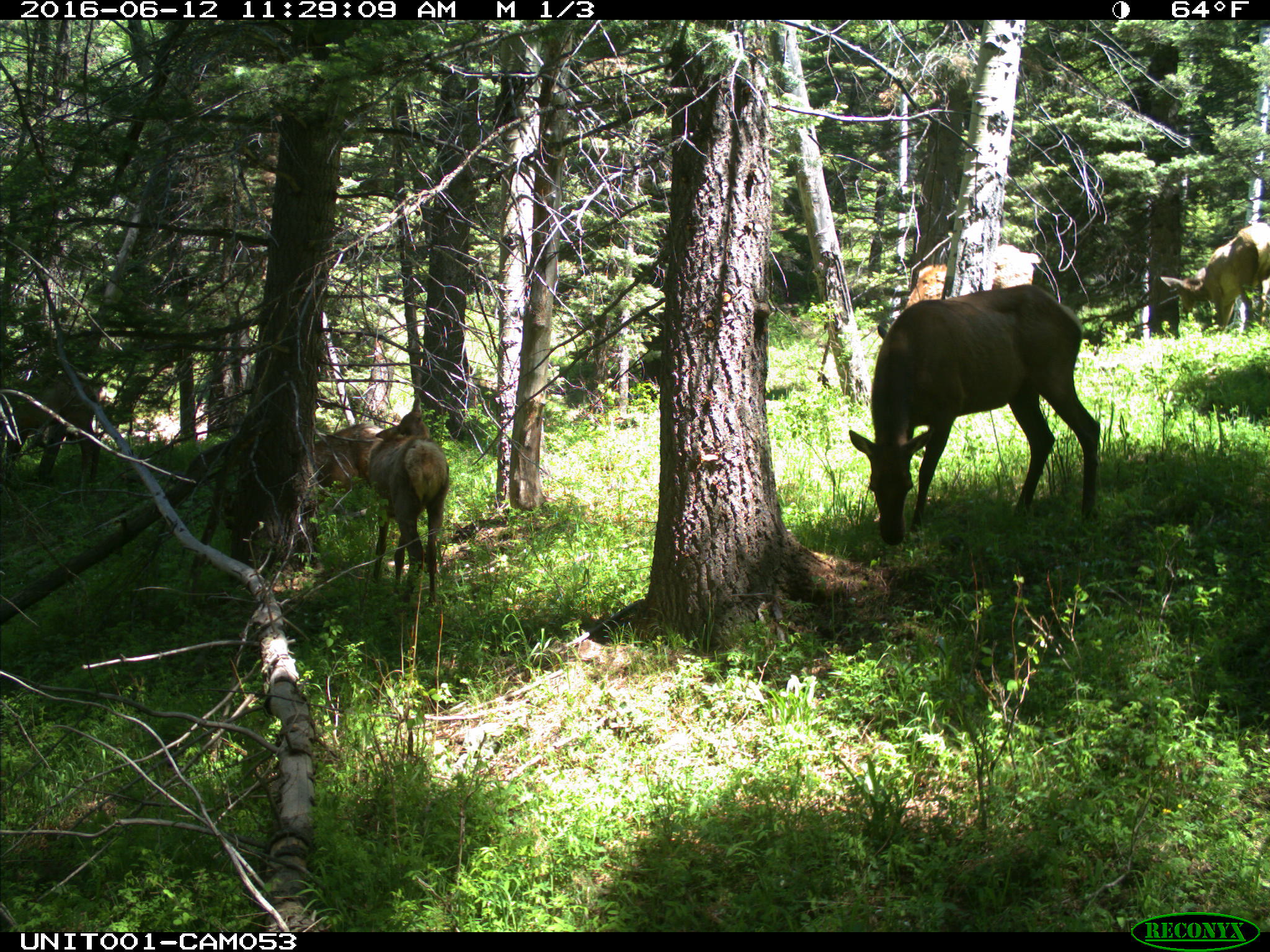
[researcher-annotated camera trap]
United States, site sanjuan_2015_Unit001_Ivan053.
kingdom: Animalia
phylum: Chordata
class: Mammalia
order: Artiodactyla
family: Cervidae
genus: Cervus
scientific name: Cervus elaphus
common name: red deer